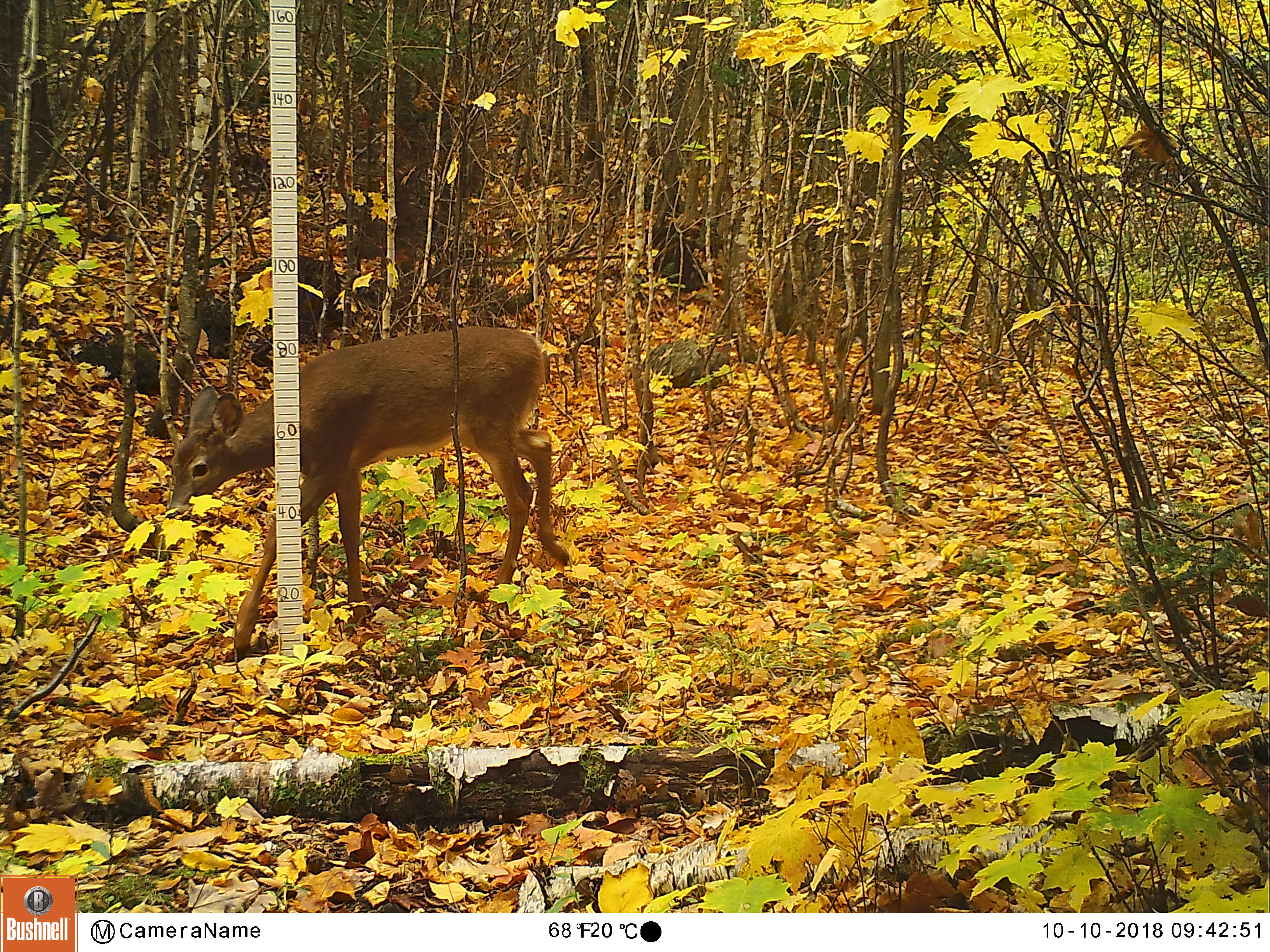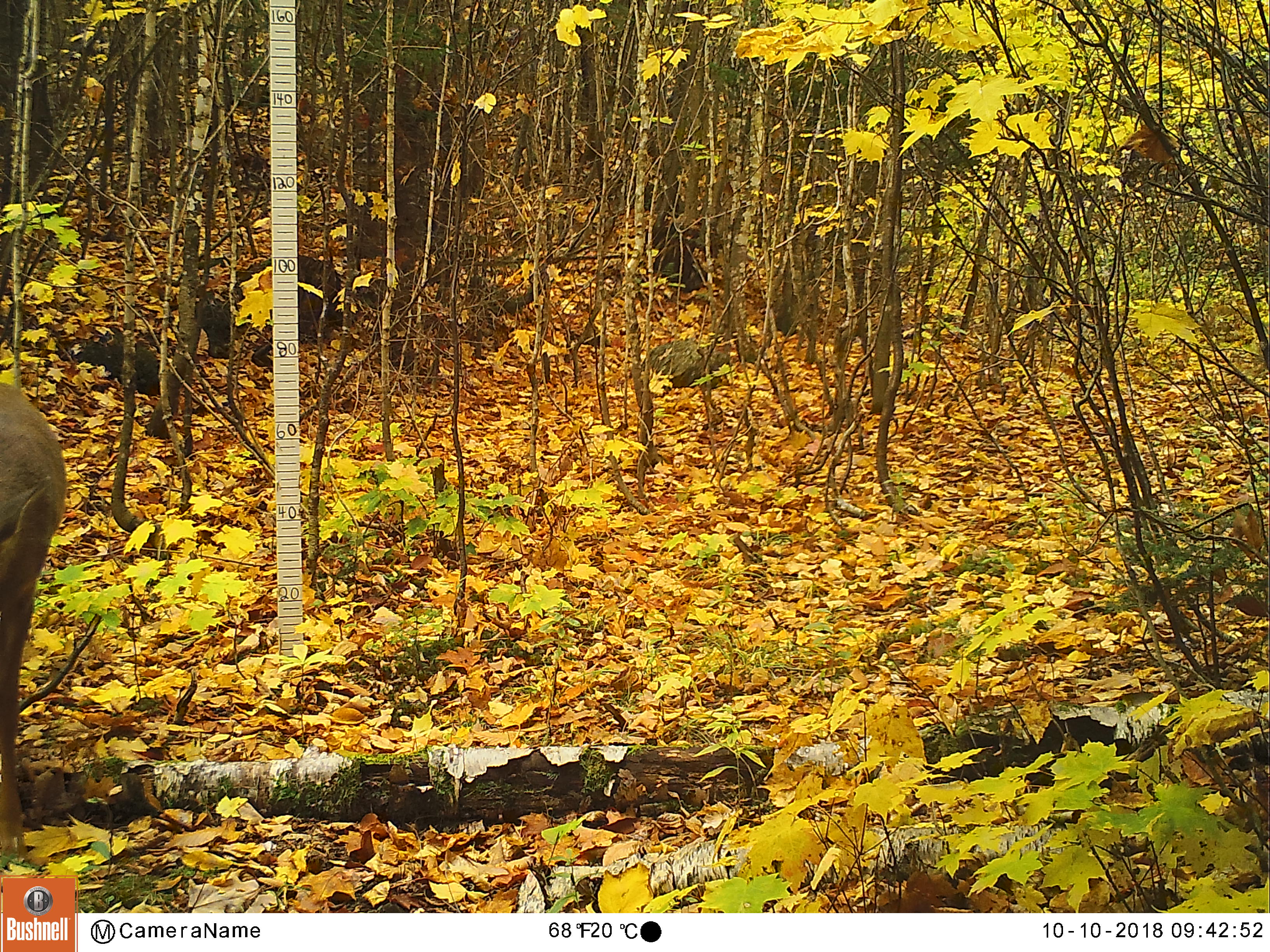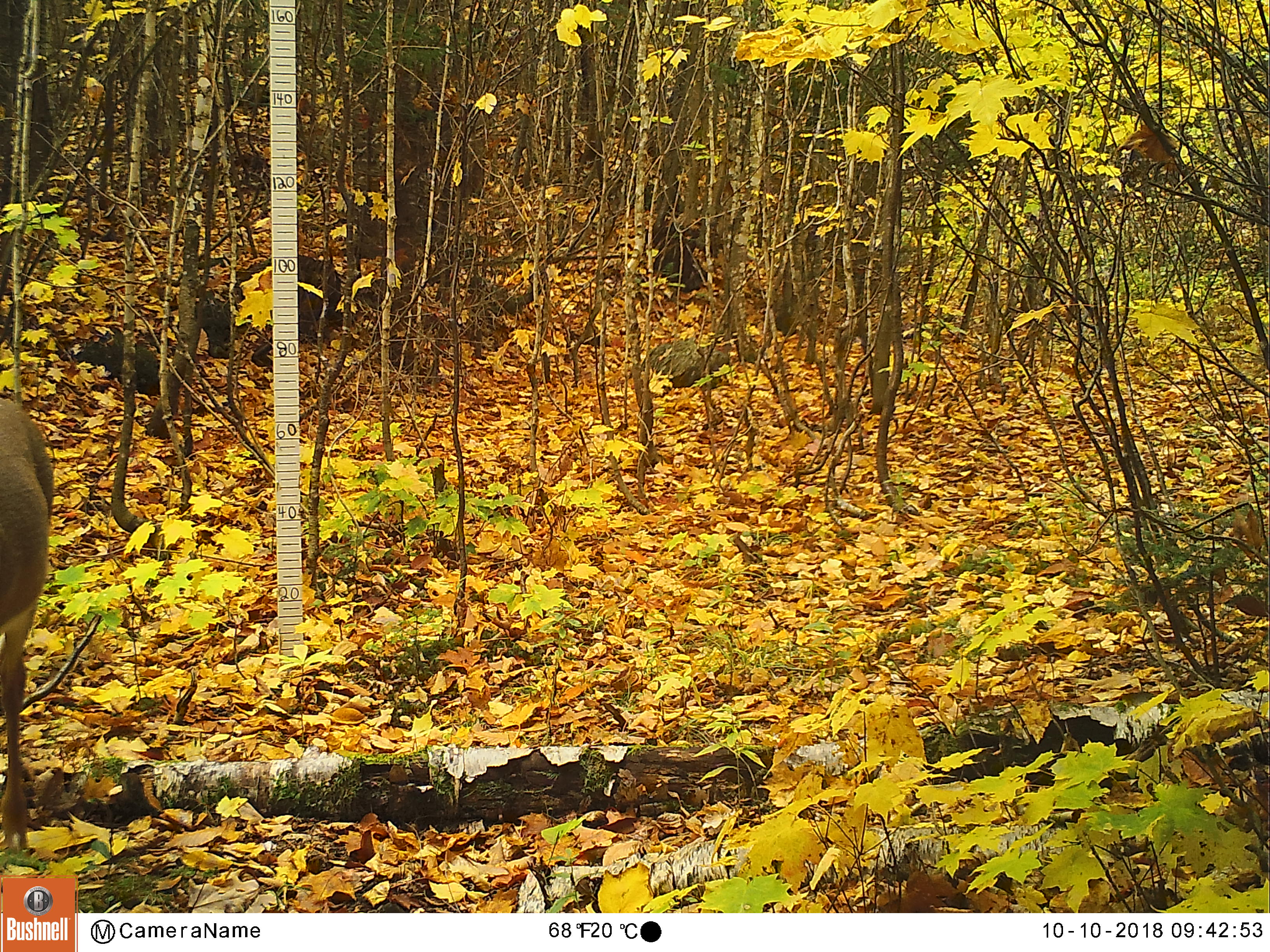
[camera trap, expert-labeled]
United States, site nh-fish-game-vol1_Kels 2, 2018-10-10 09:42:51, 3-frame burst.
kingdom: Animalia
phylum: Chordata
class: Mammalia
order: Artiodactyla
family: Cervidae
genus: Odocoileus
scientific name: Odocoileus virginianus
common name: white-tailed deer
White-tailed deer (Odocoileus virginianus).